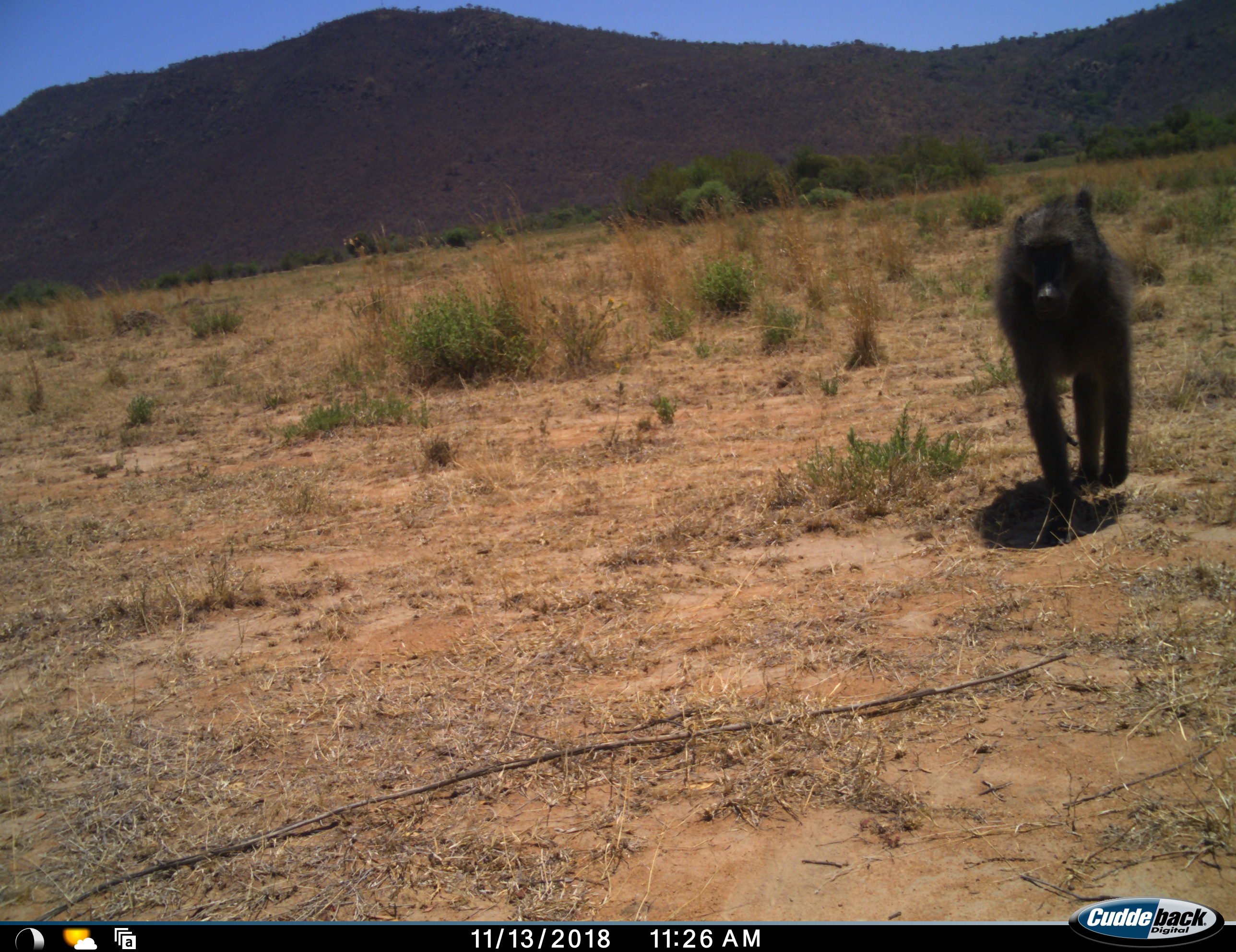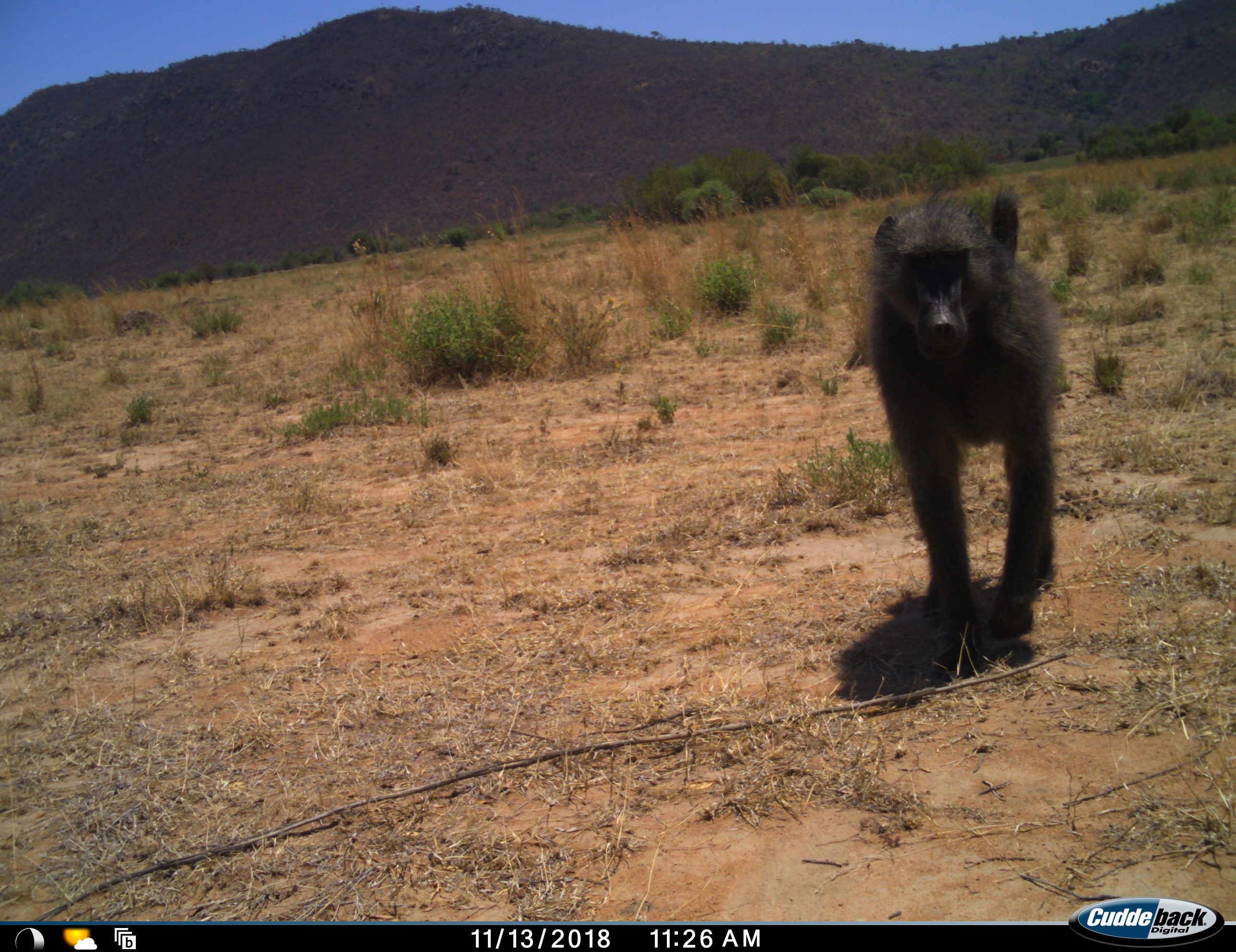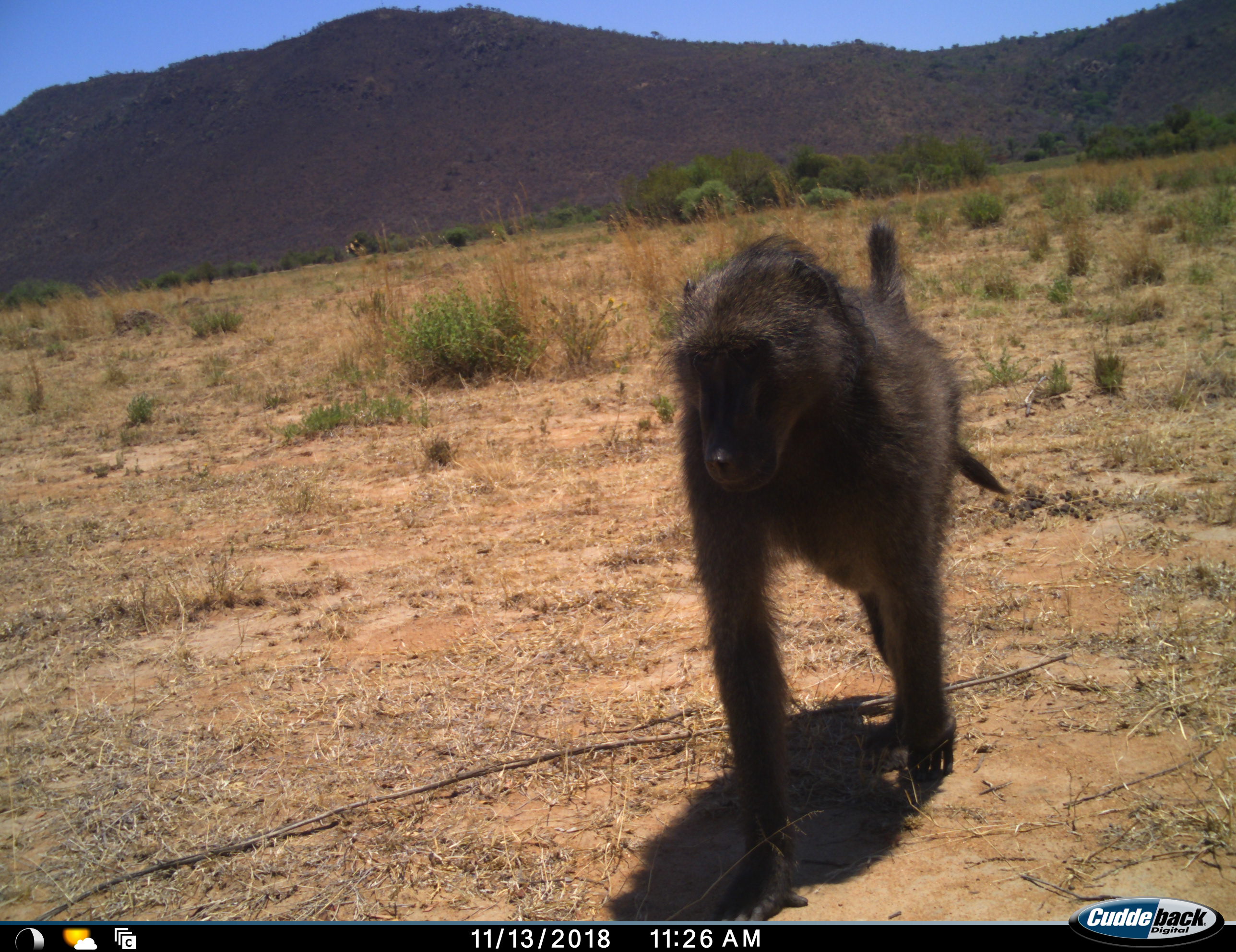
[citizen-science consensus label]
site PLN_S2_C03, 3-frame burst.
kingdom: Animalia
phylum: Chordata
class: Mammalia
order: Primates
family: Cercopithecidae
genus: Papio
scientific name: Papio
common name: baboon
Baboon (Papio), count 1. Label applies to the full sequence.